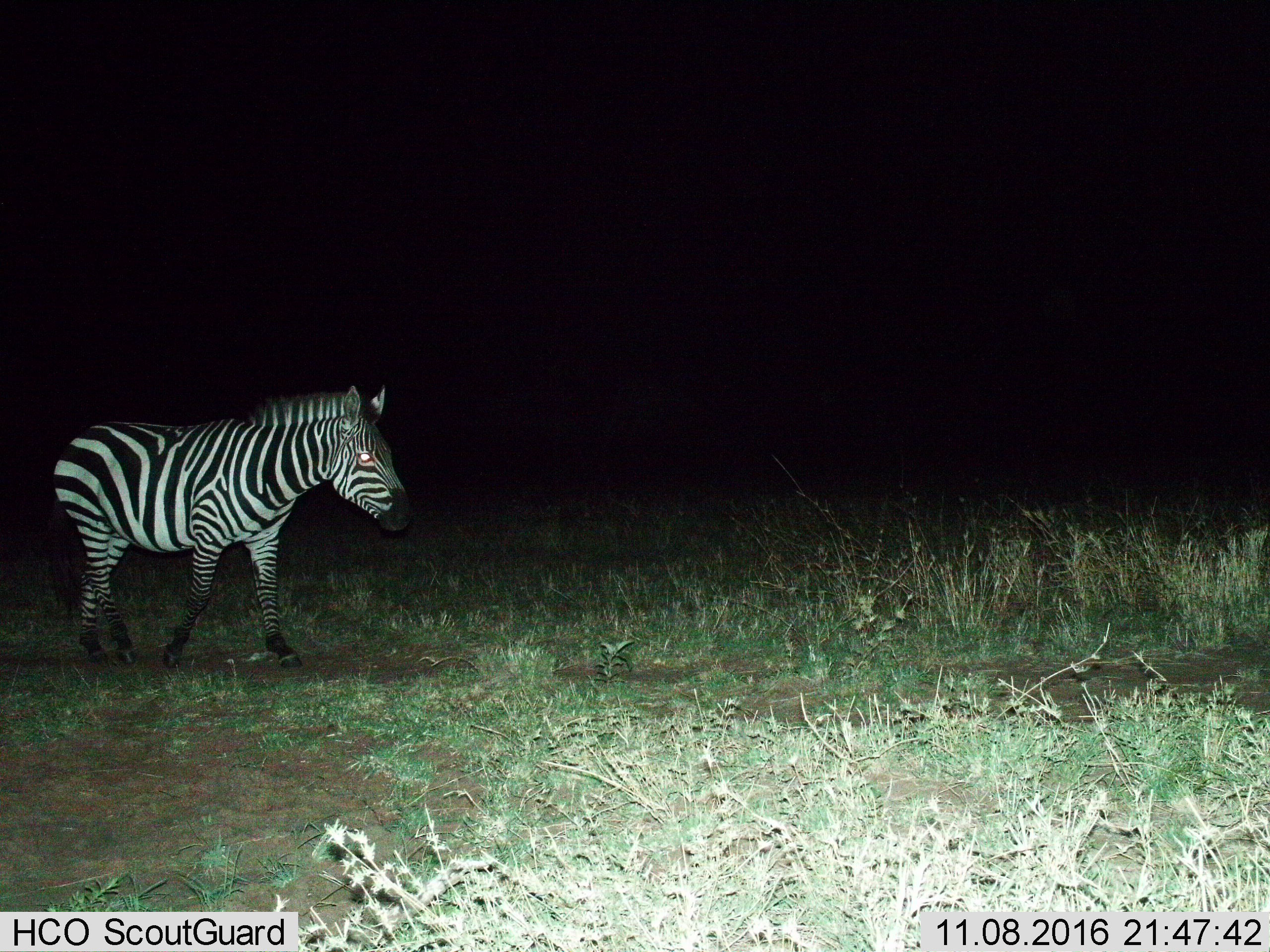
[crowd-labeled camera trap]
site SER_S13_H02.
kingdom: Animalia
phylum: Chordata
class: Mammalia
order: Perissodactyla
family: Equidae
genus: Equus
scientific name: Equus quagga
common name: plains zebra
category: zebraplains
Zebraplains (plains zebra) (Equus quagga), count 1. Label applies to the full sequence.